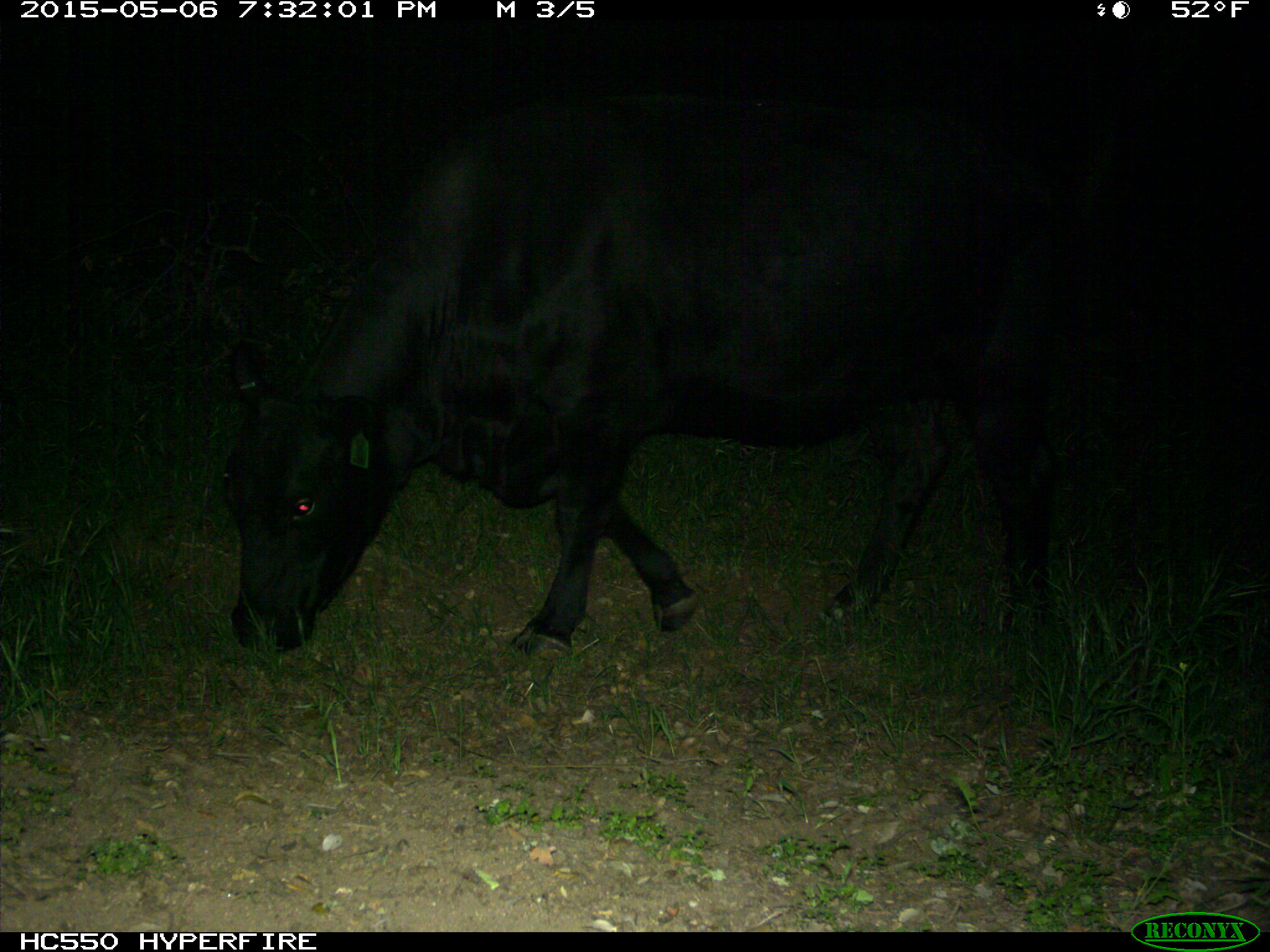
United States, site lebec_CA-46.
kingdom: Animalia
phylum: Chordata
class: Mammalia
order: Artiodactyla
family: Bovidae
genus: Bos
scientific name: Bos taurus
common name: domestic cow